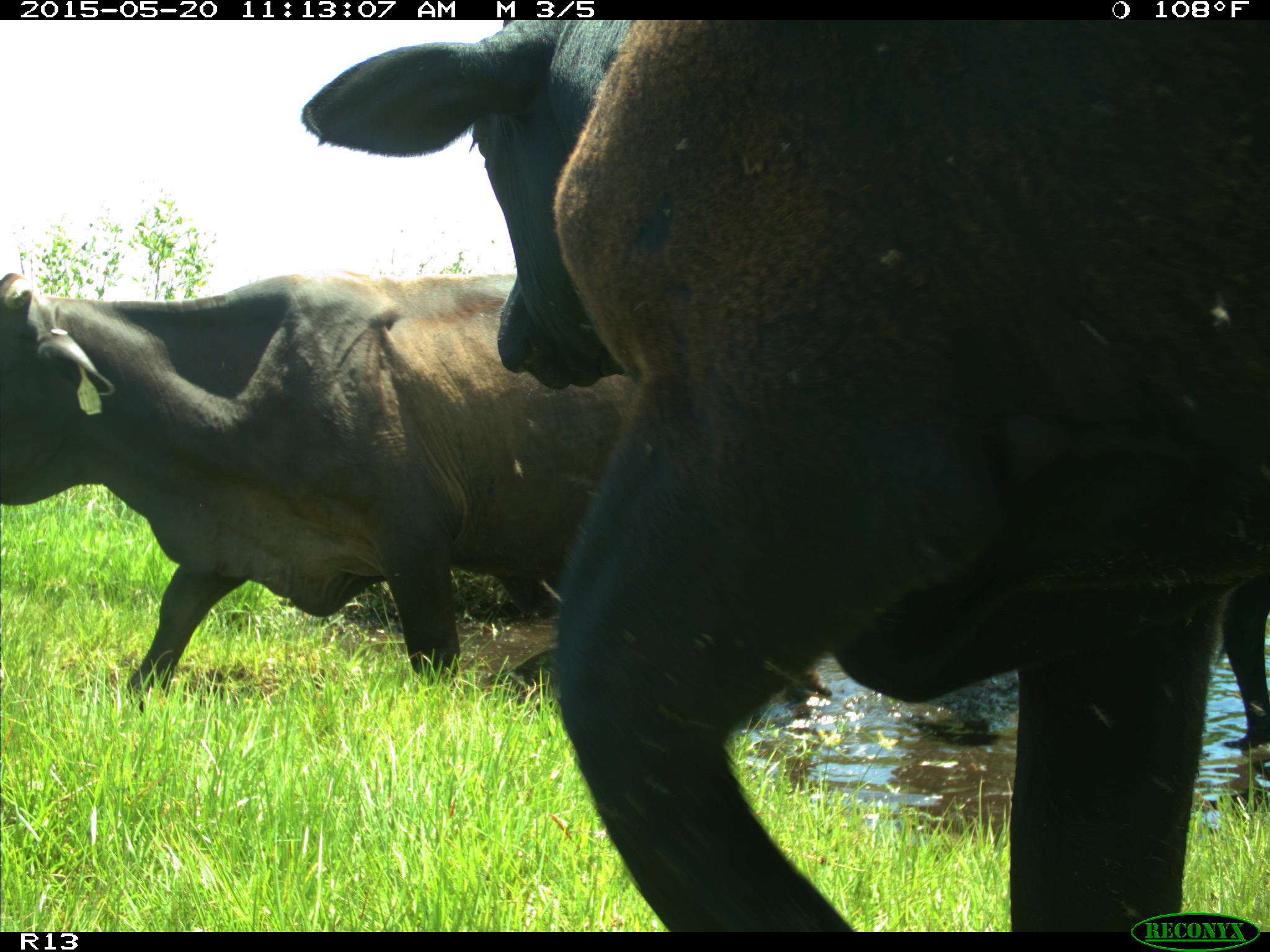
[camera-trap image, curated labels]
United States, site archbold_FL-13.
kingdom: Animalia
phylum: Chordata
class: Mammalia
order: Artiodactyla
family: Bovidae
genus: Bos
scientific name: Bos taurus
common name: domestic cow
Bos taurus (domestic cow).